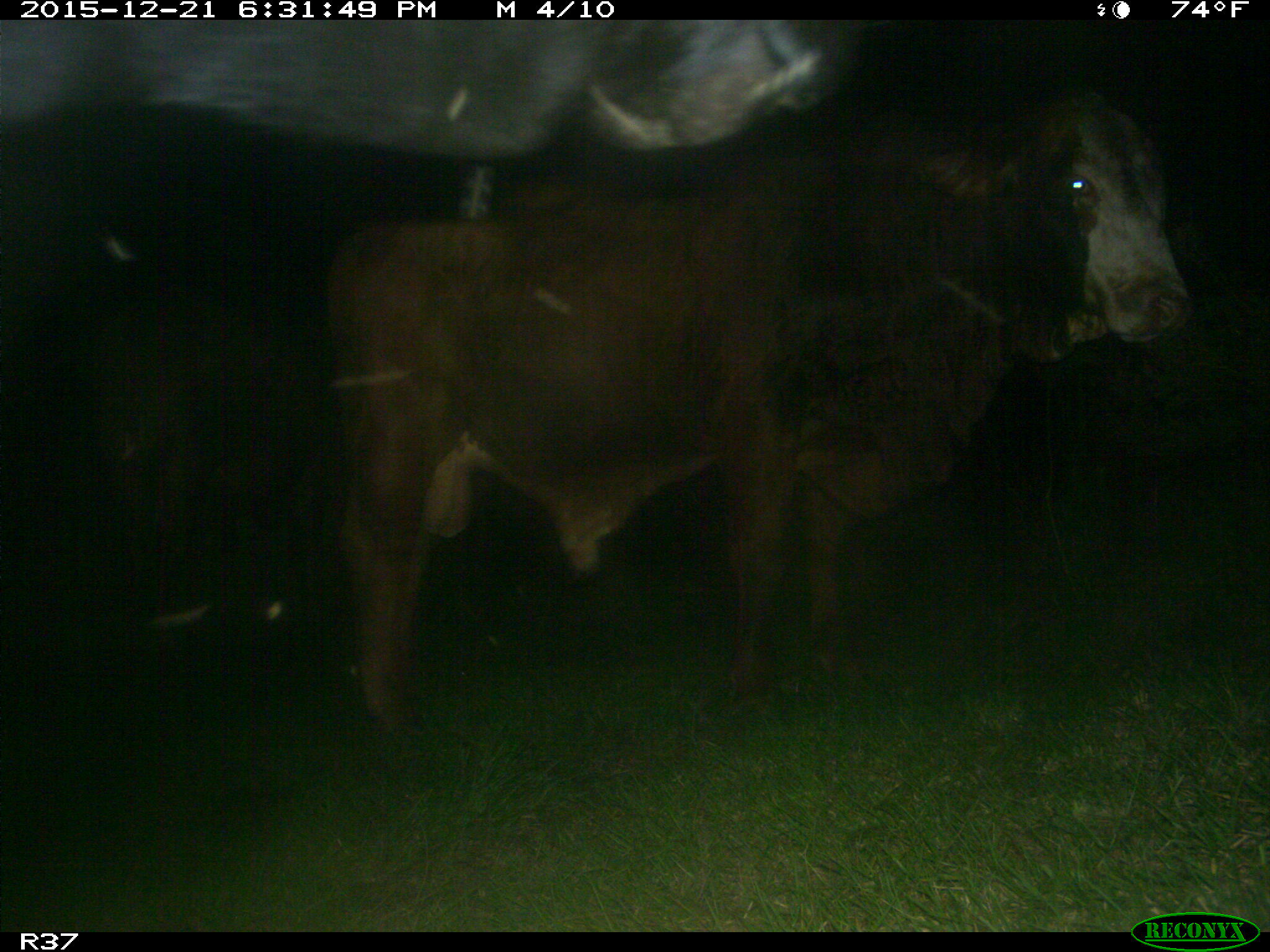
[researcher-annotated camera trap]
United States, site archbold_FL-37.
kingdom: Animalia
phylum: Chordata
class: Mammalia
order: Artiodactyla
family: Bovidae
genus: Bos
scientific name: Bos taurus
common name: domestic cow